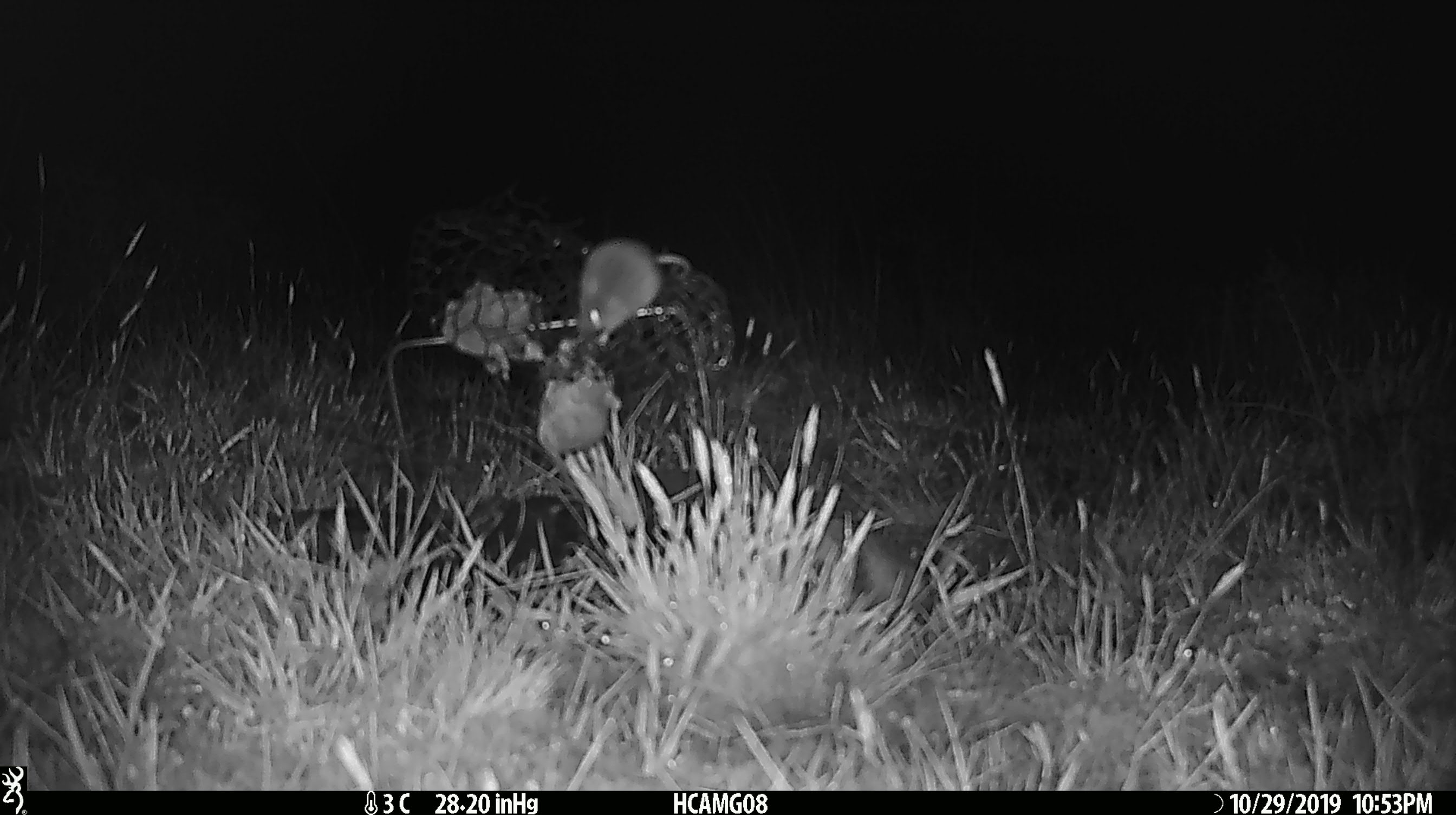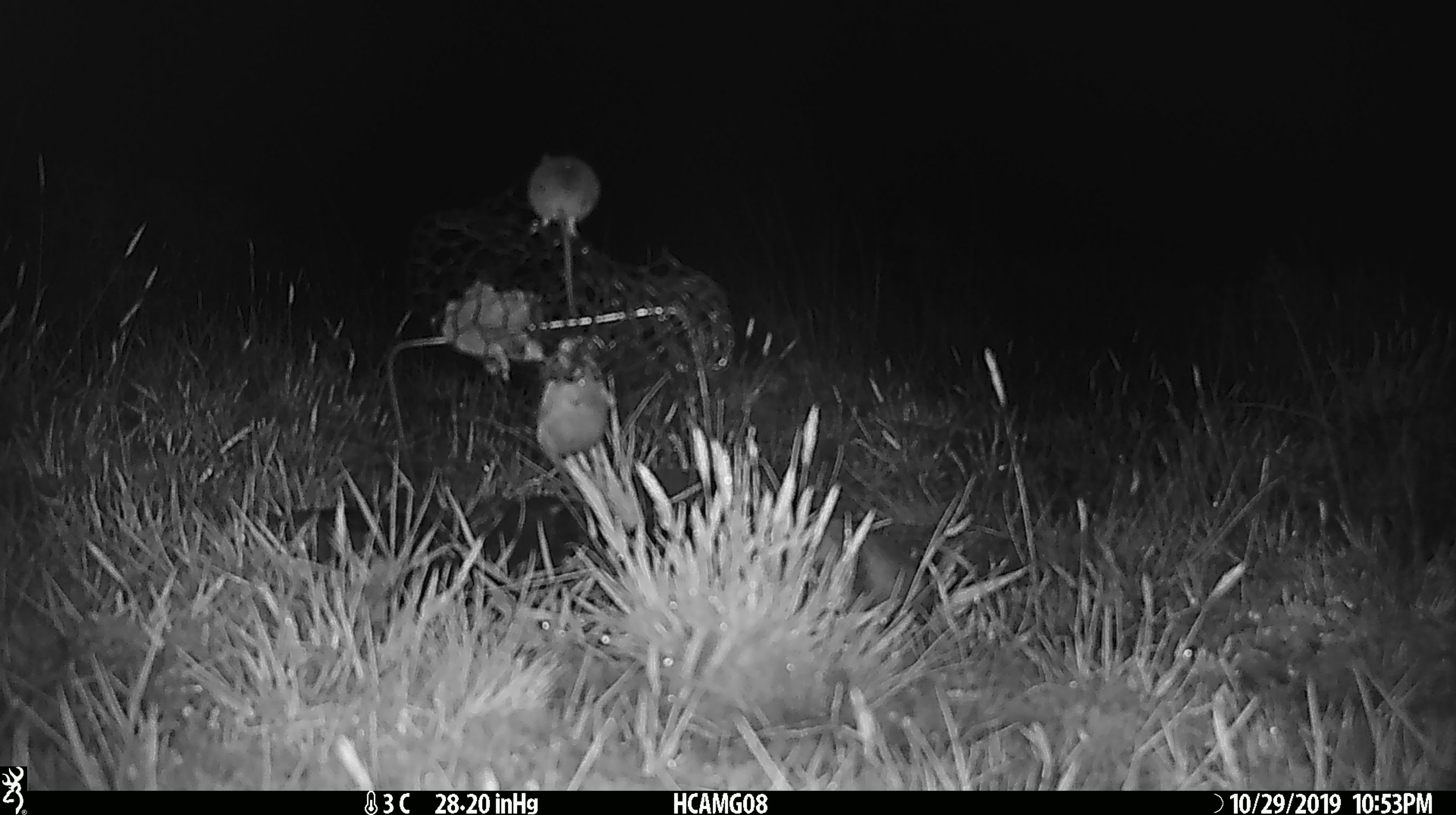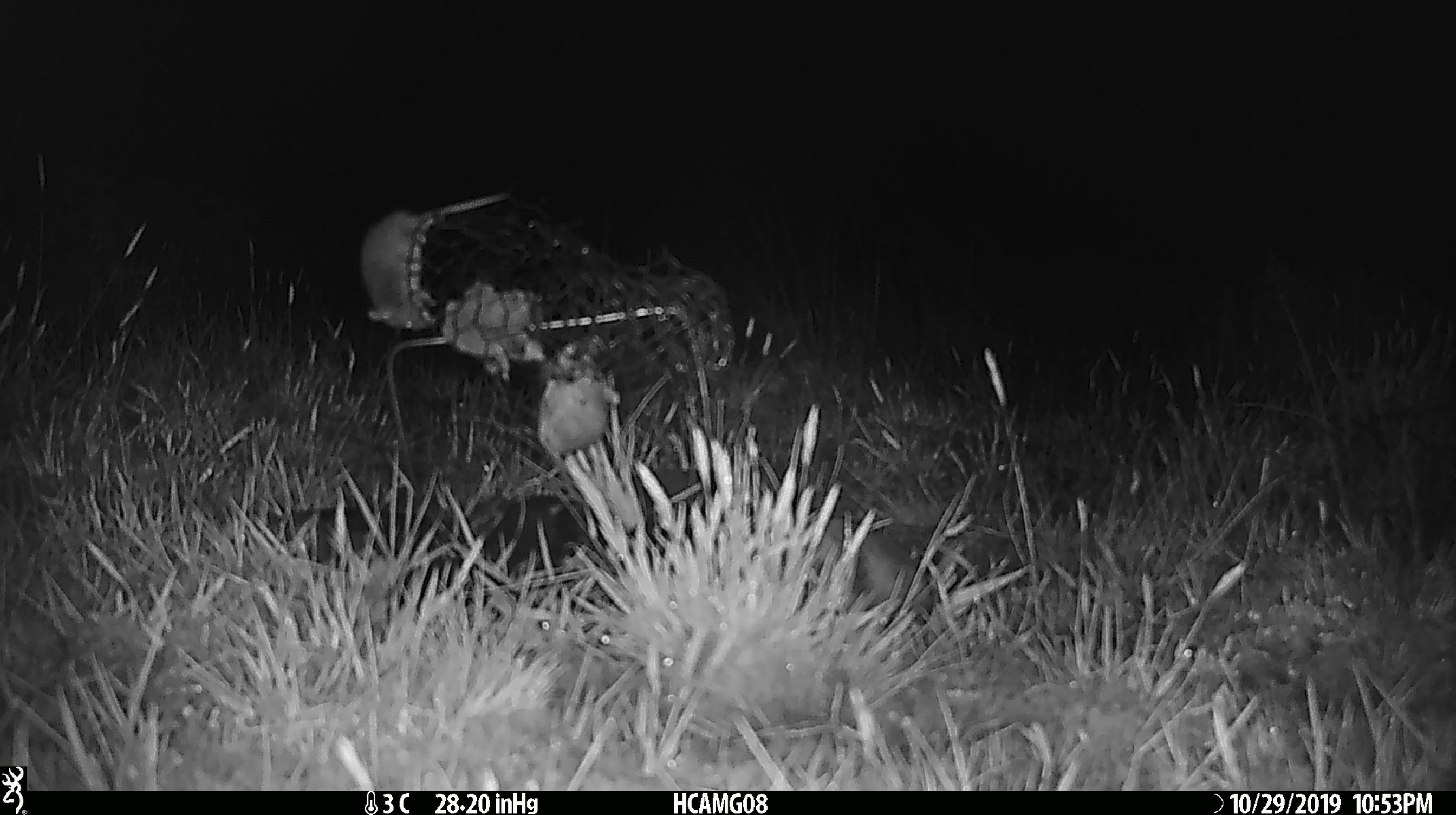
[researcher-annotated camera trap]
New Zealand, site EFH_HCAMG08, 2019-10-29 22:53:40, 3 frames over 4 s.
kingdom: Animalia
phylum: Chordata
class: Mammalia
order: Rodentia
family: Muridae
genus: Mus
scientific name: Mus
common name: mouse